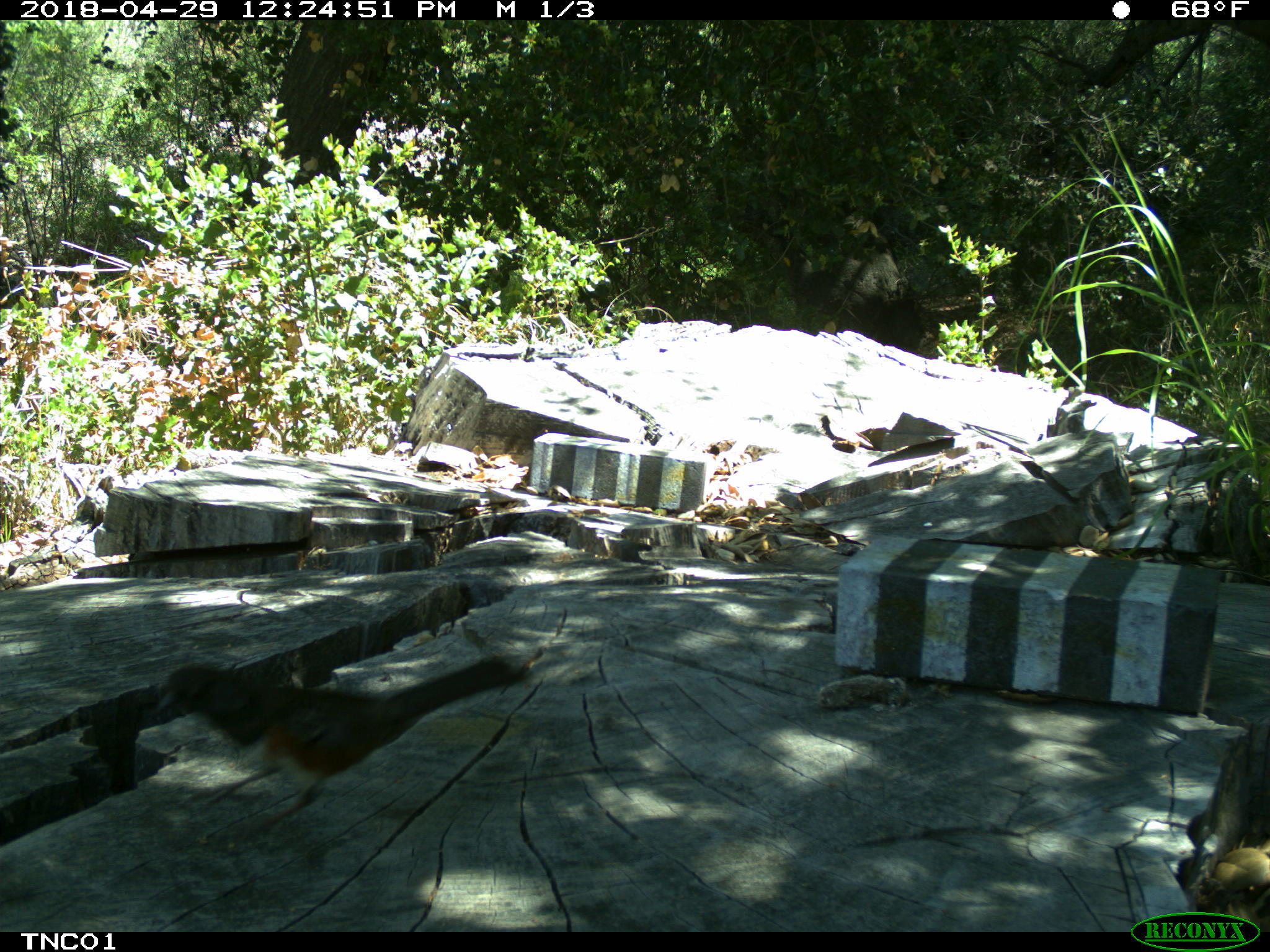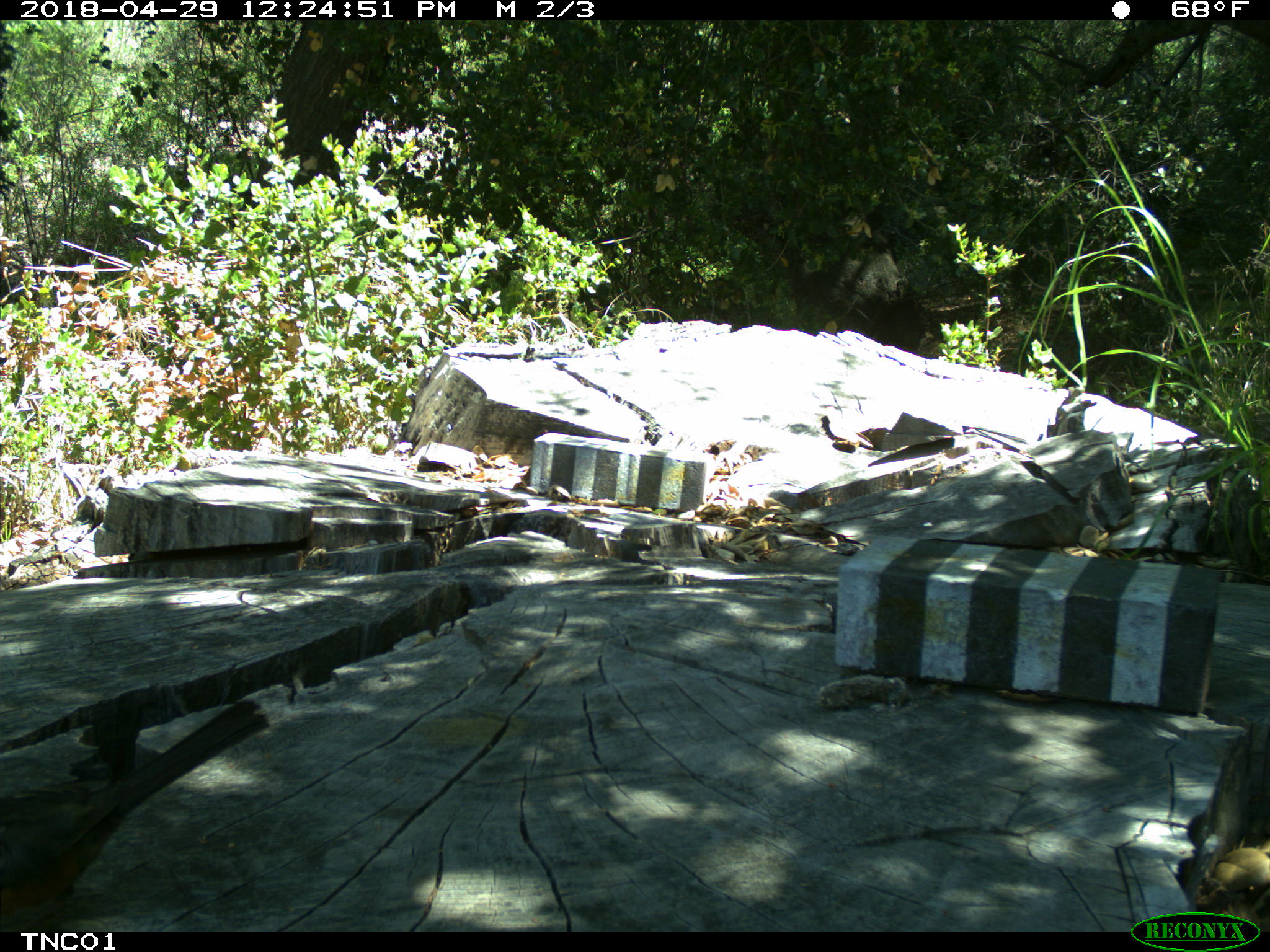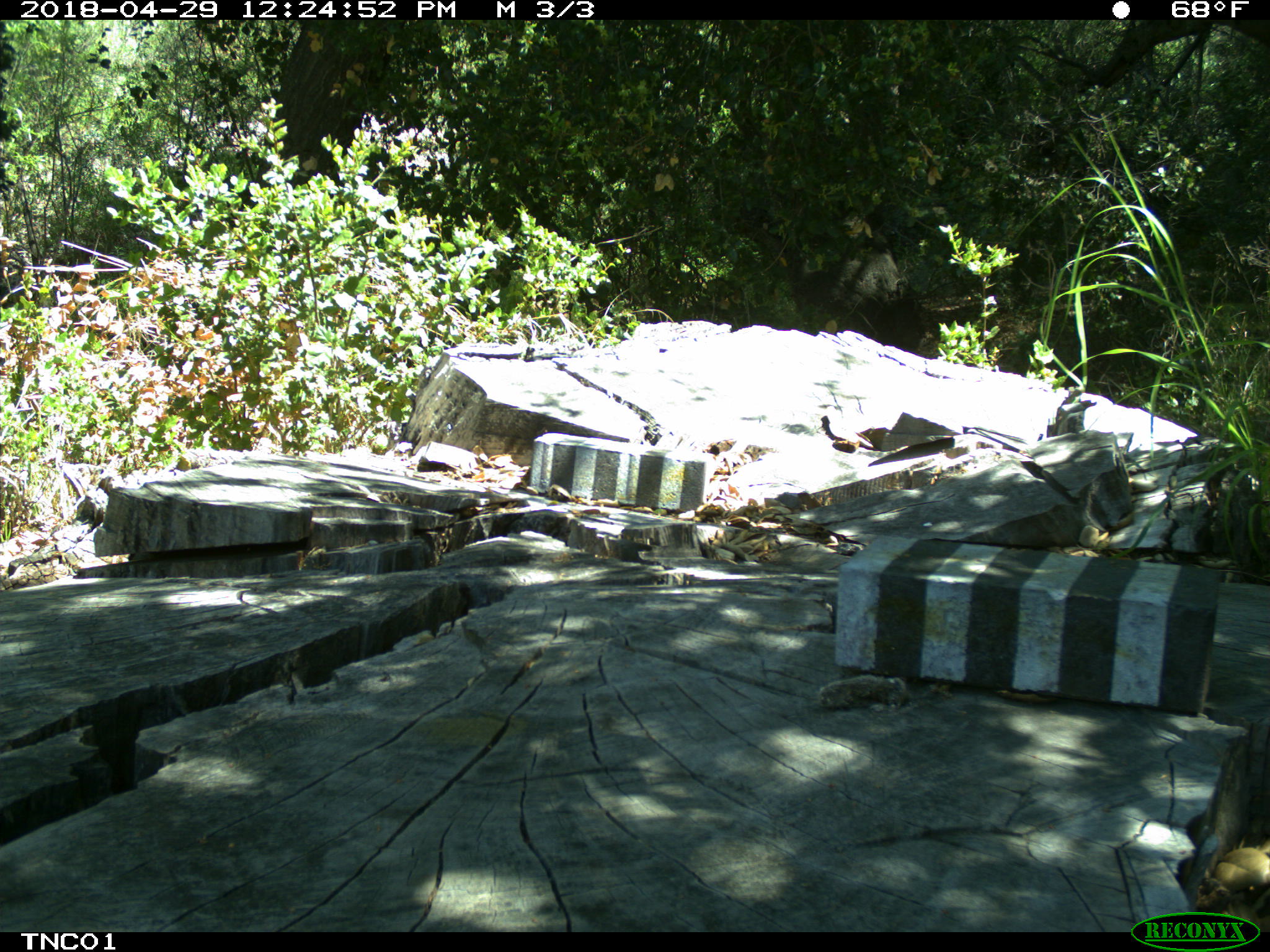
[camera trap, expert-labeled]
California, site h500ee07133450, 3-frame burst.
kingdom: Animalia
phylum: Chordata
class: Aves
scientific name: Aves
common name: bird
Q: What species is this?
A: Bird (Aves).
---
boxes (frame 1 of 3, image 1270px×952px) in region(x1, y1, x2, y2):
bird: region(153, 656, 517, 839)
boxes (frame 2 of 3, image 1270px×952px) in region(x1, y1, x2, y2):
bird: region(0, 699, 270, 932)